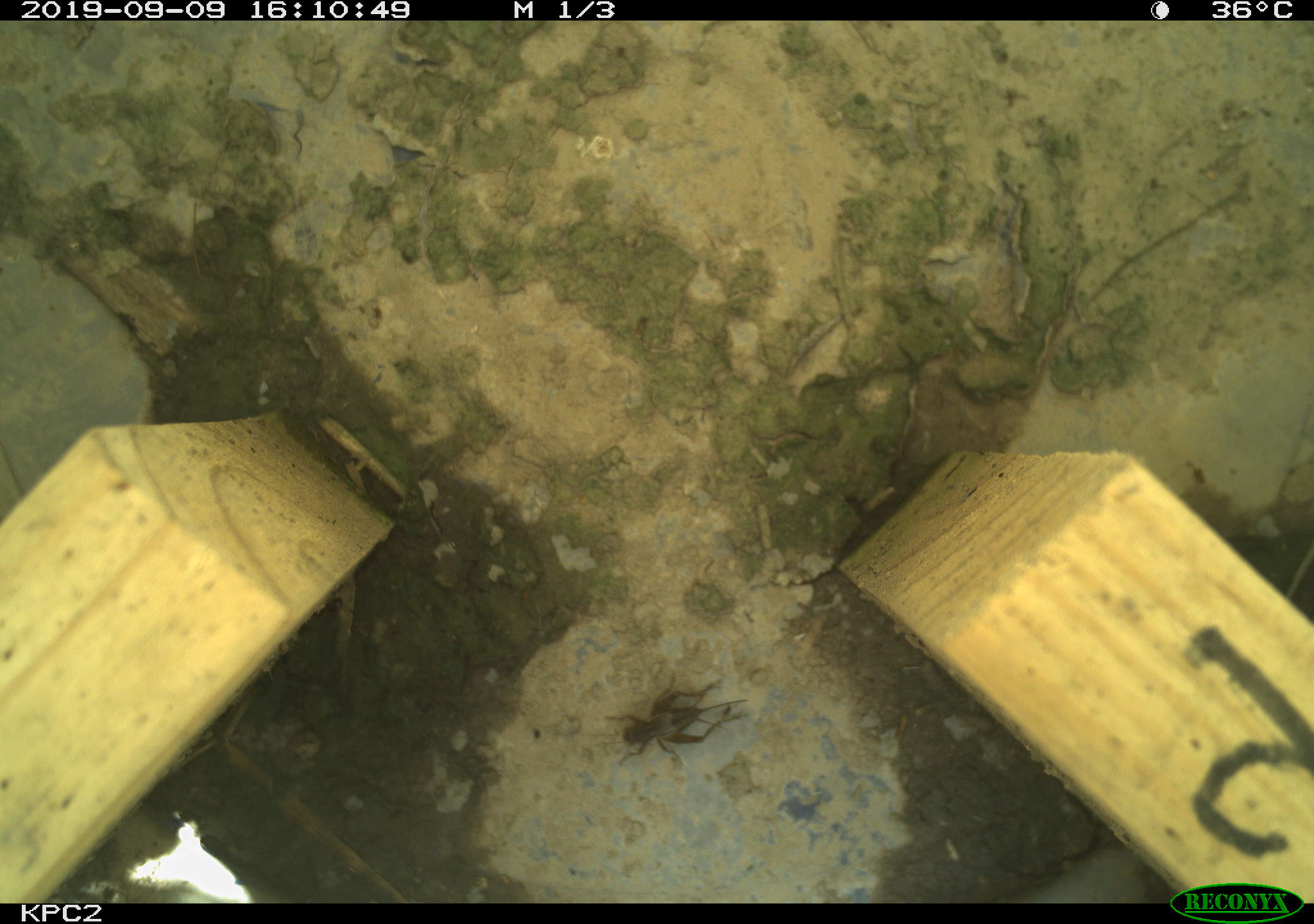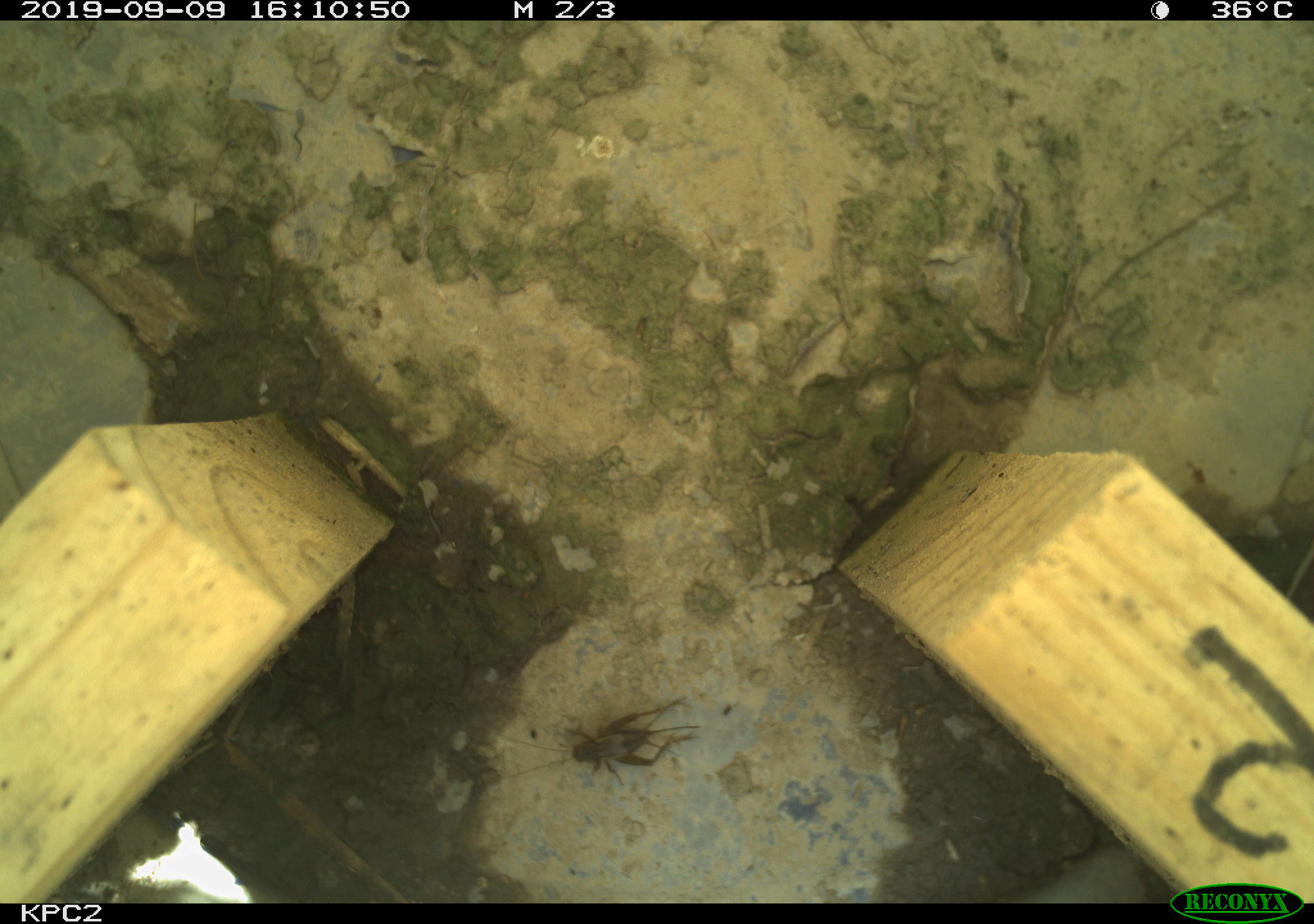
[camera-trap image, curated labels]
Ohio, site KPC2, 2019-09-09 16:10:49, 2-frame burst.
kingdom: Animalia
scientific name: Animalia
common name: animal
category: invertebrate